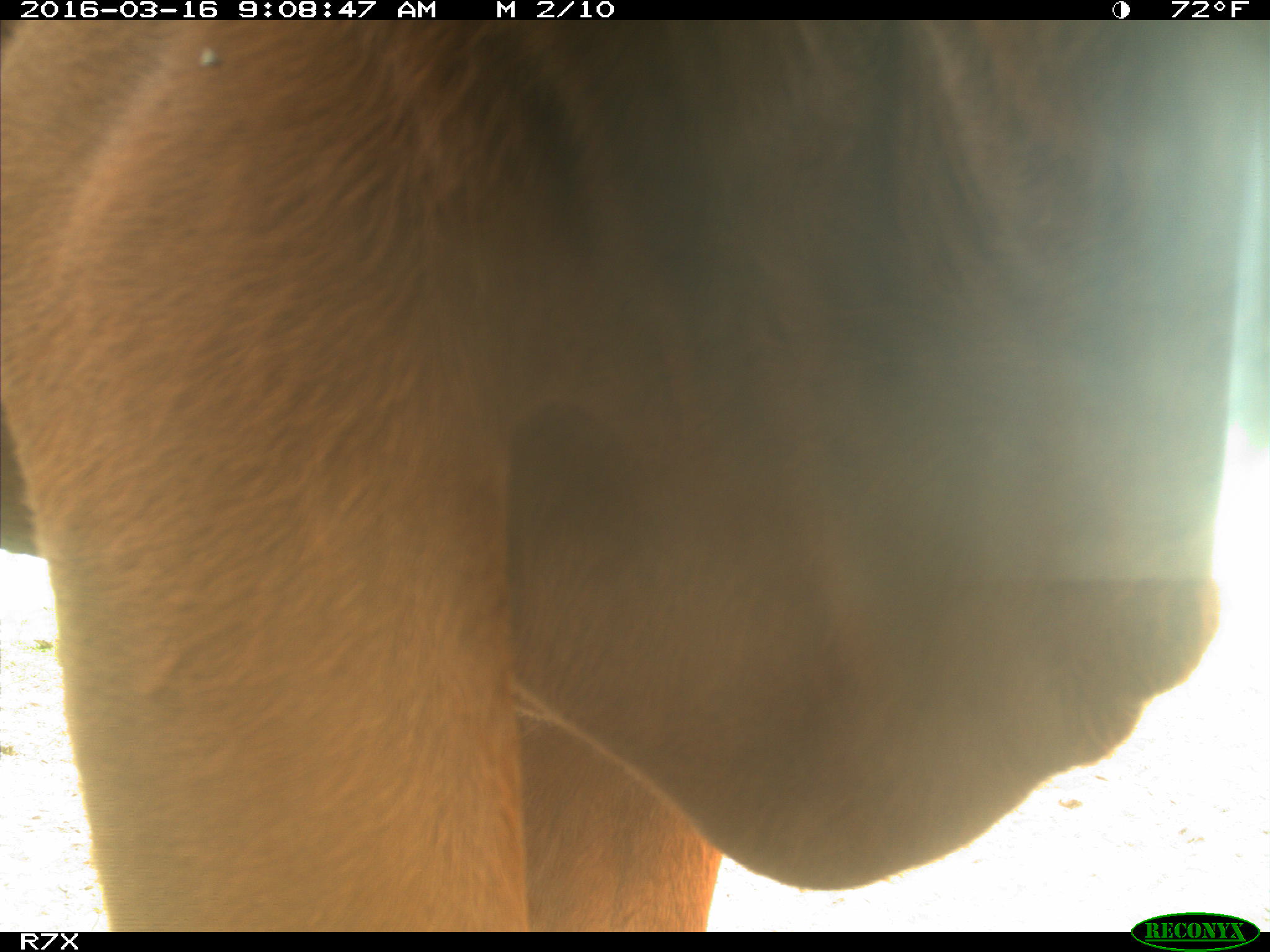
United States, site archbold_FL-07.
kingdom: Animalia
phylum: Chordata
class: Mammalia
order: Artiodactyla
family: Bovidae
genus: Bos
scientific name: Bos taurus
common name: domestic cow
Bos taurus (domestic cow).